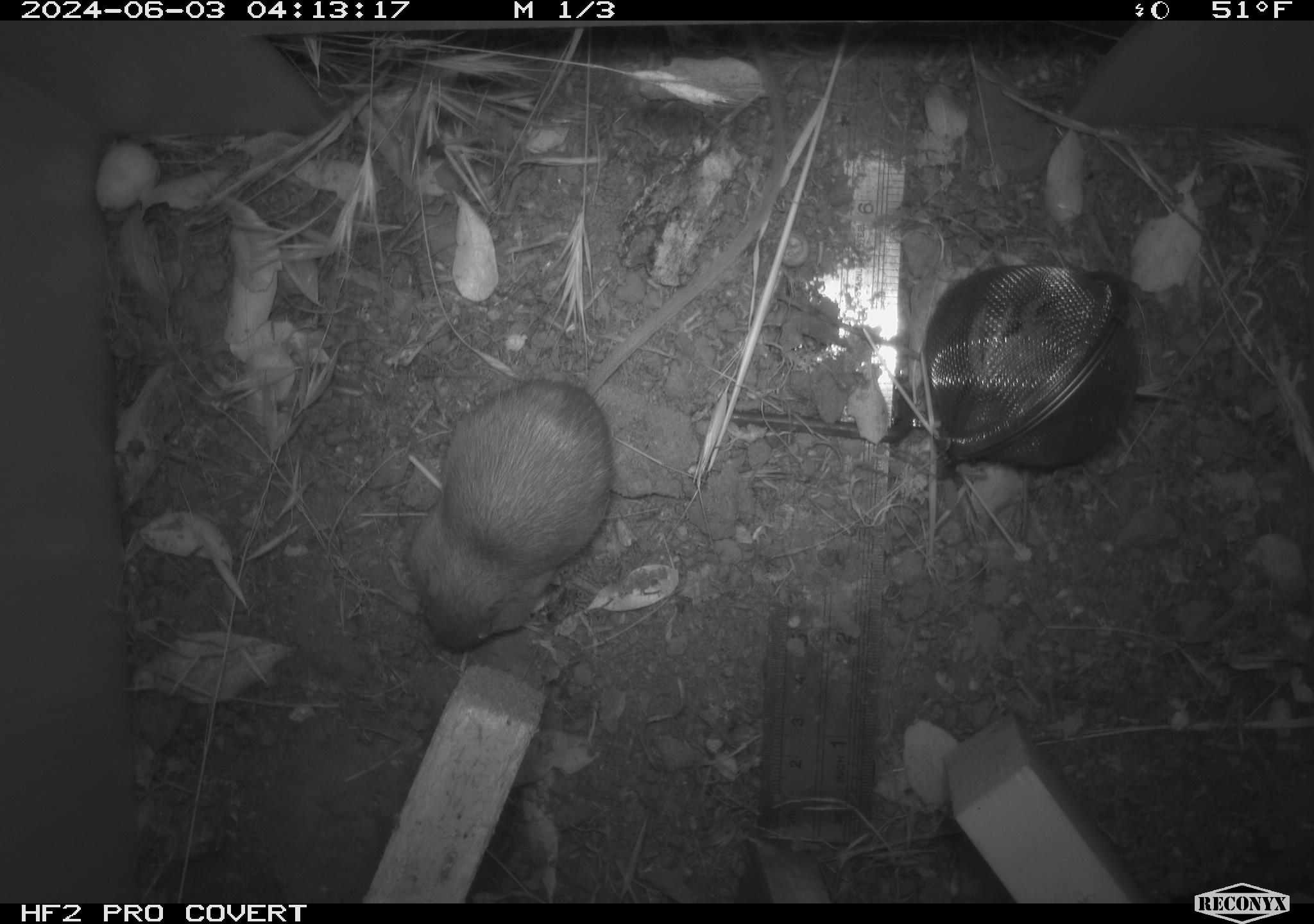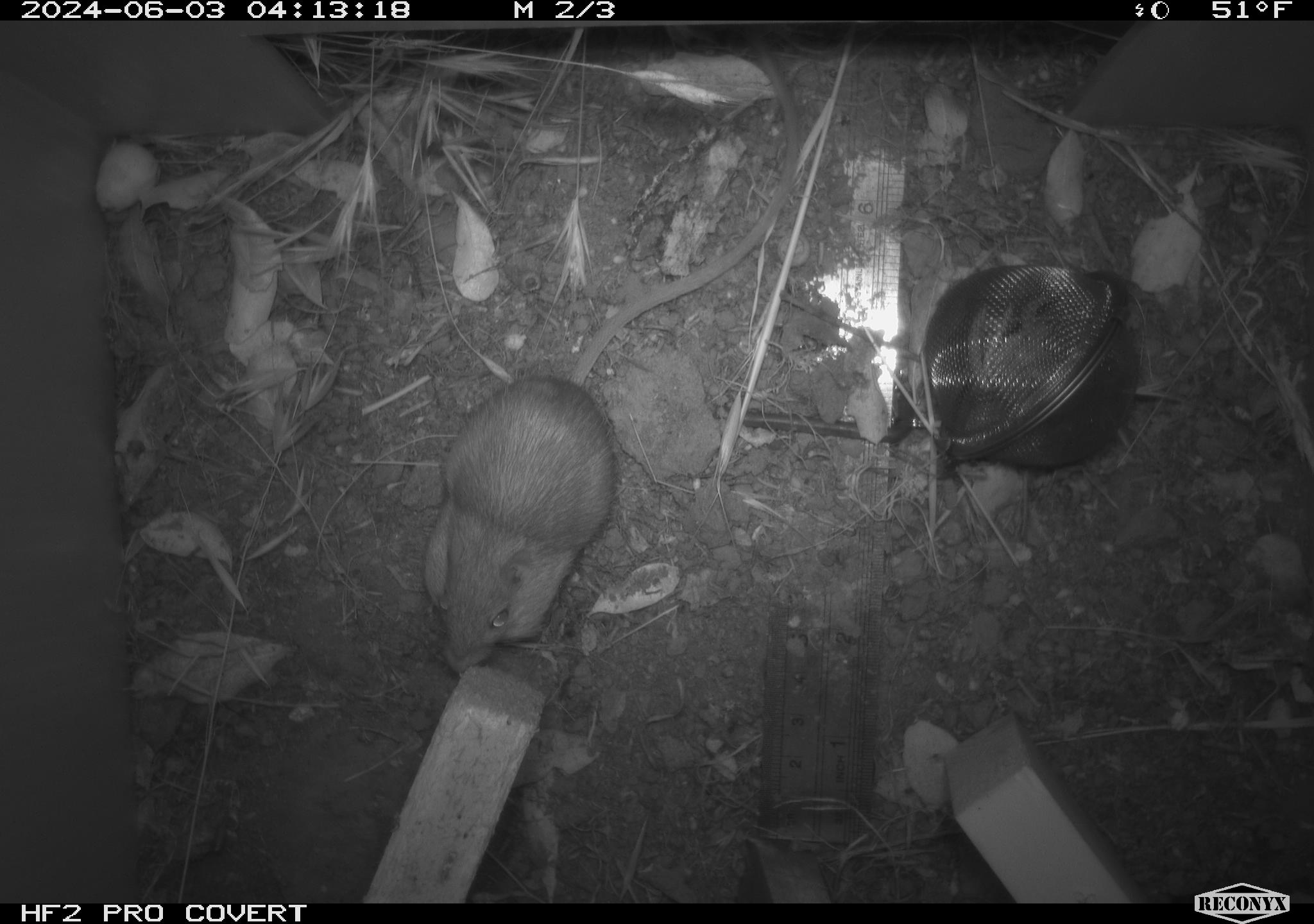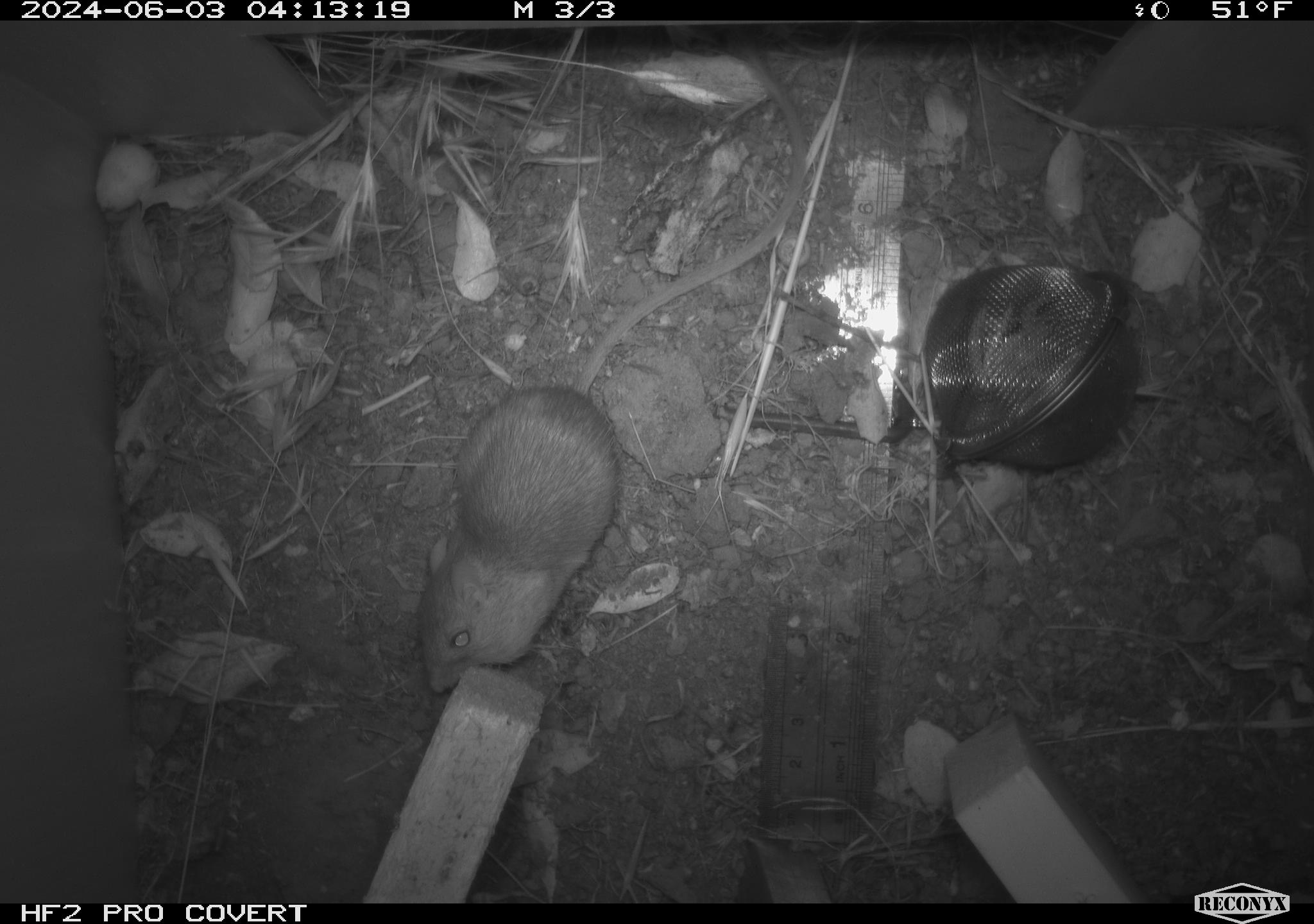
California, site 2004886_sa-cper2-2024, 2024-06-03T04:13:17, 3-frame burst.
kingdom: Animalia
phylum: Chordata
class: Mammalia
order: Rodentia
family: Heteromyidae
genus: Dipodomys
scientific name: Dipodomys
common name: kangaroo rats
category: dipodomys species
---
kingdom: Animalia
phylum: Chordata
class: Mammalia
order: Rodentia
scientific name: Rodentia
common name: rodent